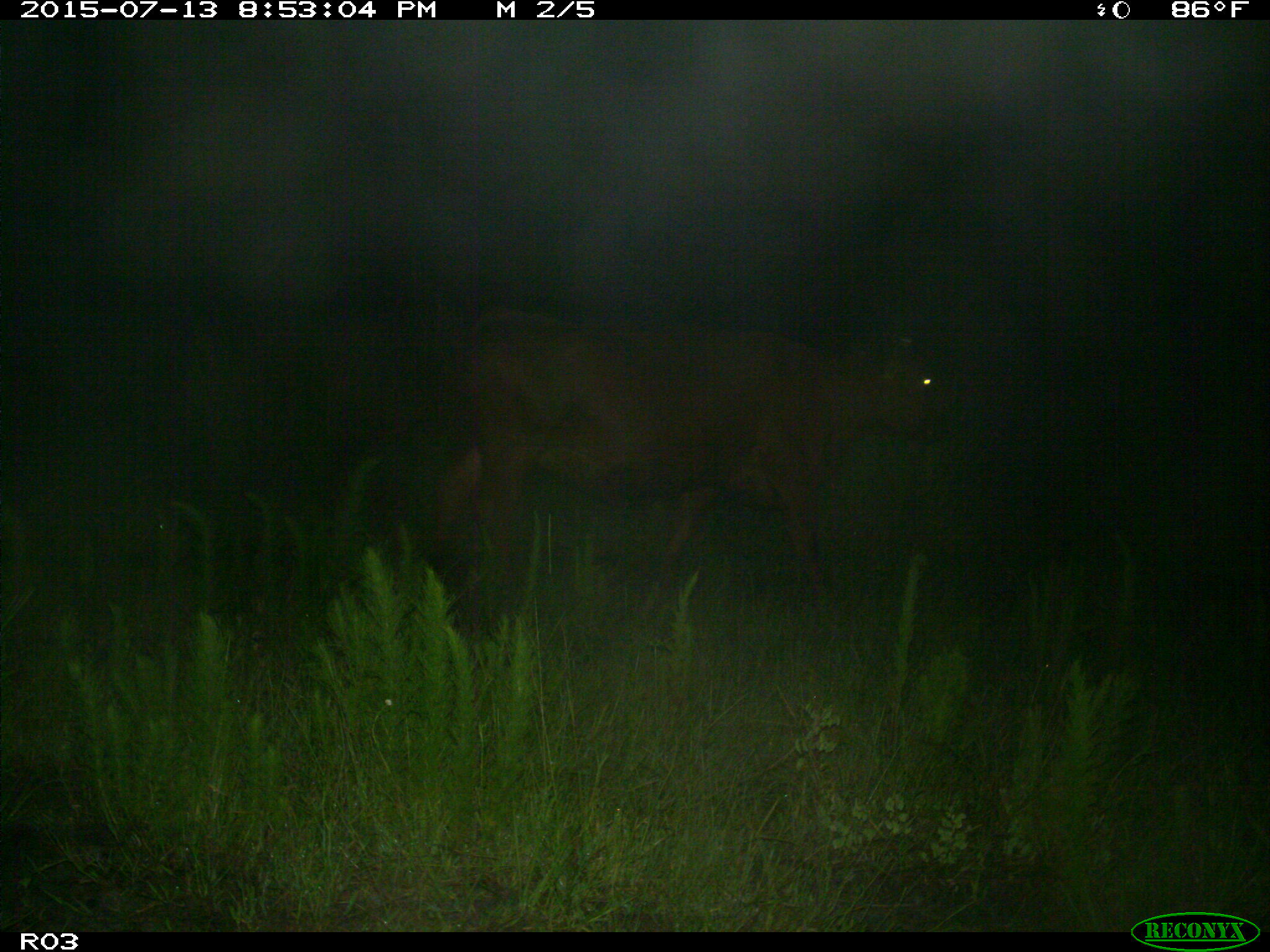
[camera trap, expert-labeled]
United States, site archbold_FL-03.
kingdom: Animalia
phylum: Chordata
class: Mammalia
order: Artiodactyla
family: Bovidae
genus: Bos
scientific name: Bos taurus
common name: domestic cow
Bos taurus (domestic cow).